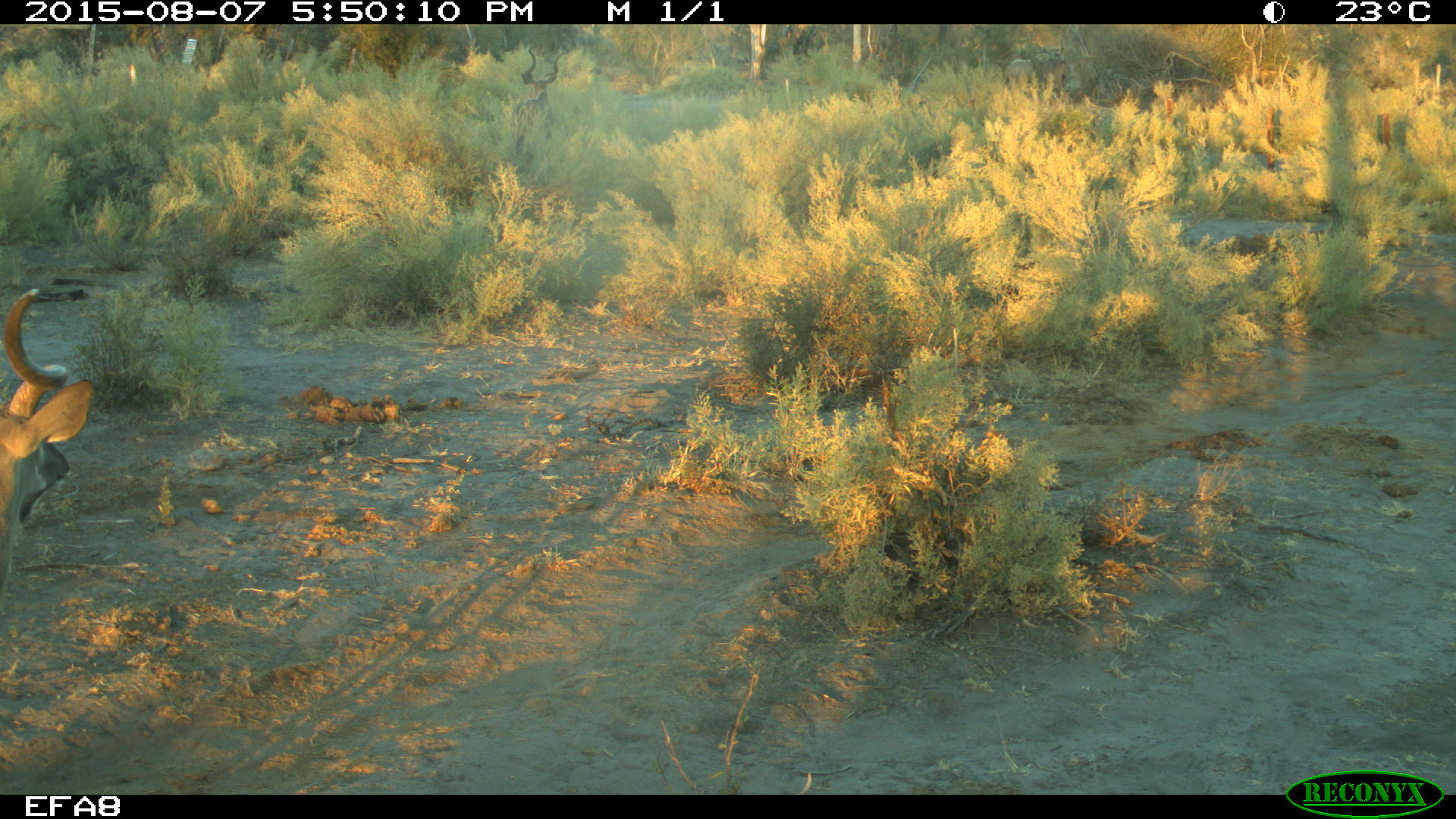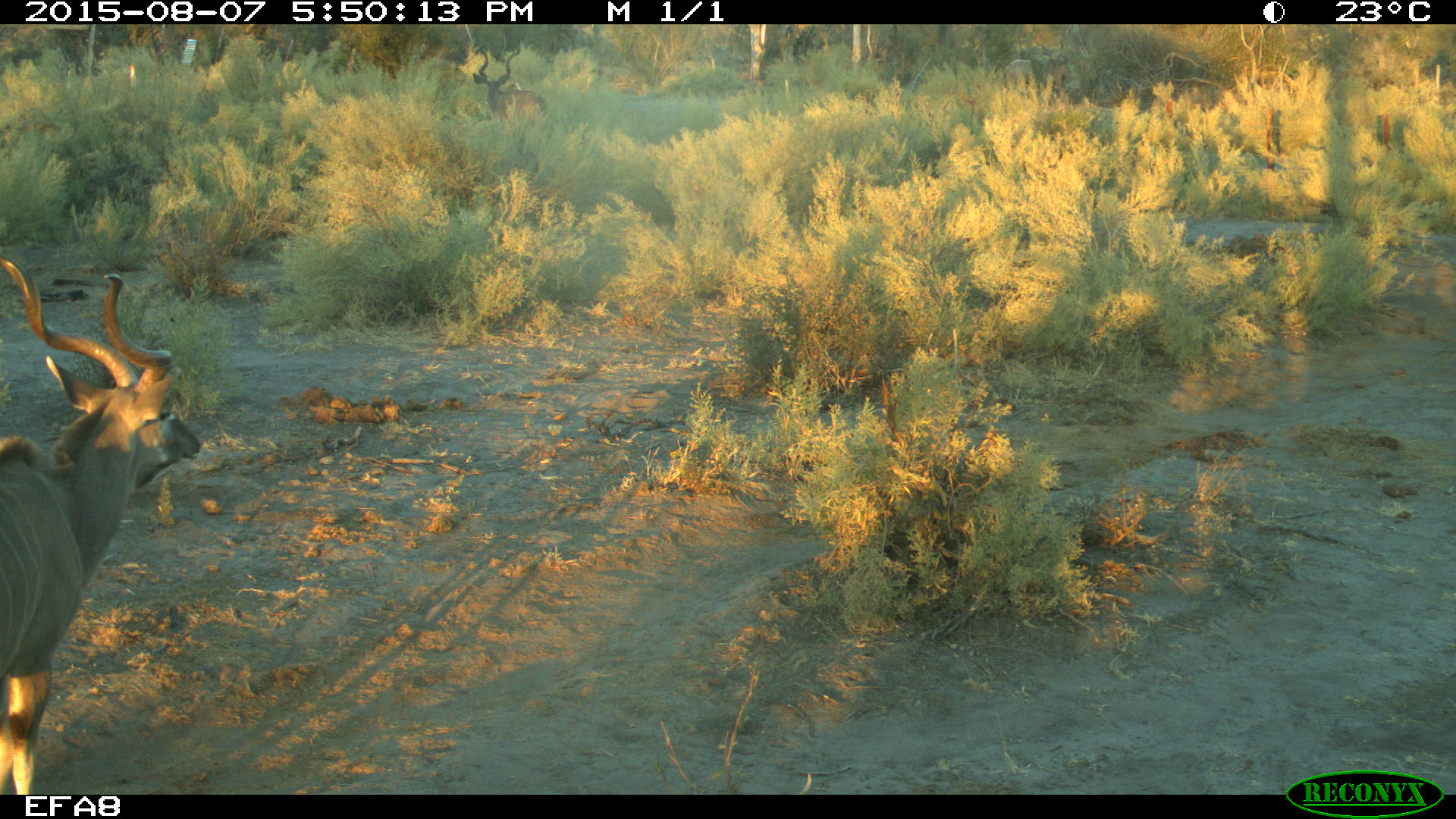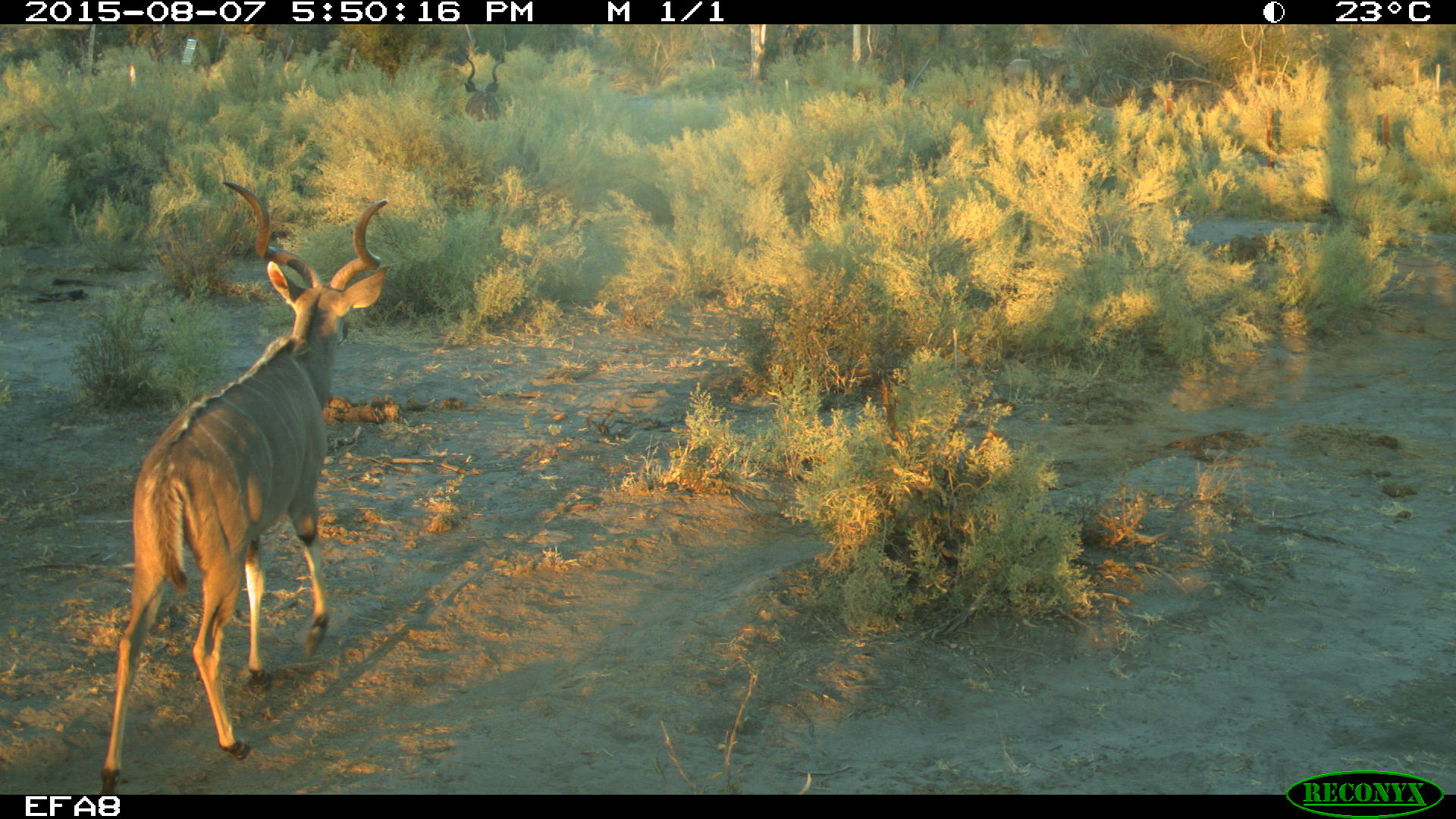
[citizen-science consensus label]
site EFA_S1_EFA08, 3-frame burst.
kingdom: Animalia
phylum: Chordata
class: Mammalia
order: Artiodactyla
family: Bovidae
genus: Tragelaphus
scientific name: Tragelaphus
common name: kudu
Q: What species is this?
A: Kudu (Tragelaphus).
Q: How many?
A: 2.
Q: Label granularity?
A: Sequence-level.